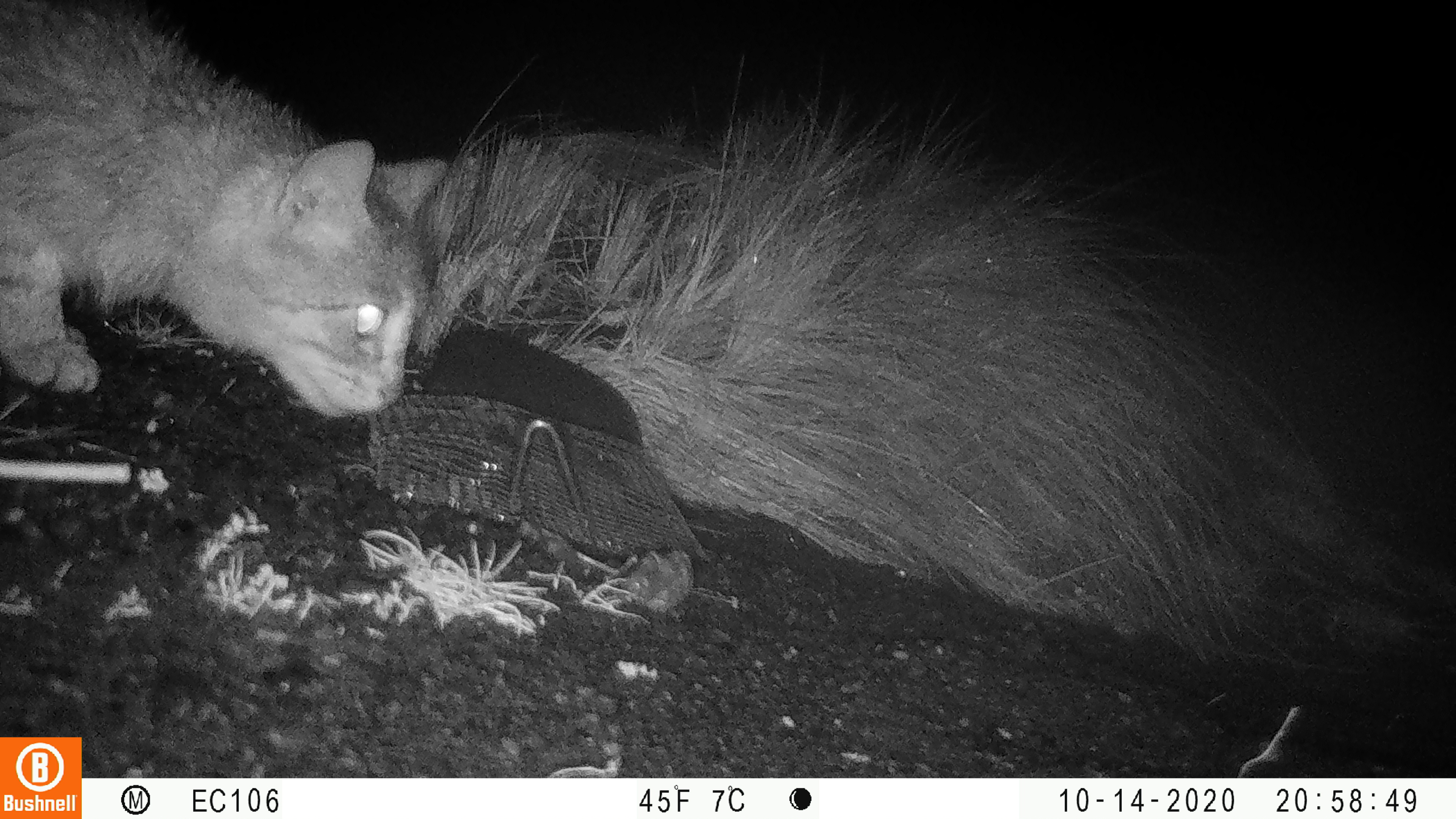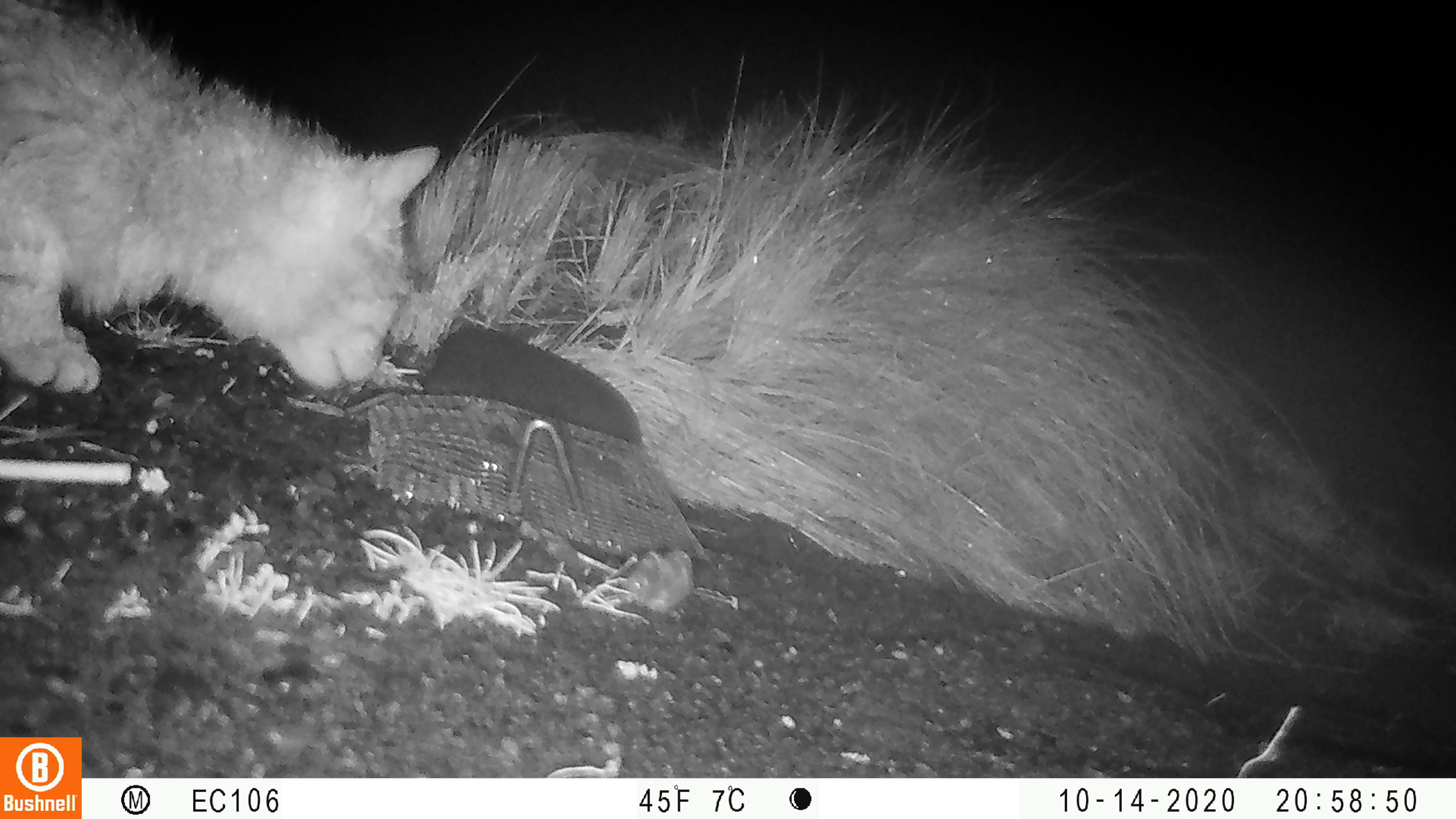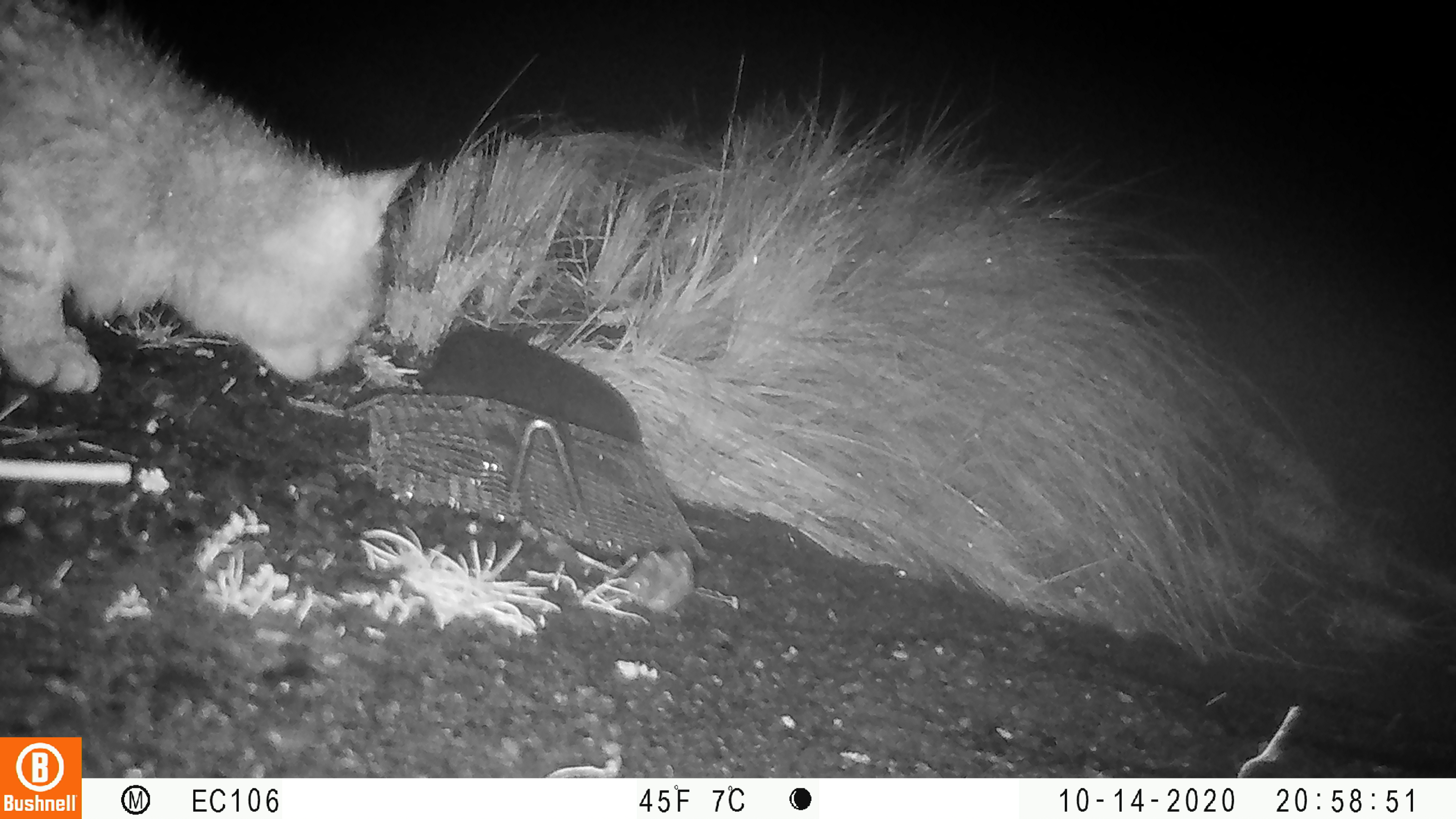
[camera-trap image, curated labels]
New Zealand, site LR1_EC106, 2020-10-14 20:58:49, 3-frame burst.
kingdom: Animalia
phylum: Chordata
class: Mammalia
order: Carnivora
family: Felidae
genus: Felis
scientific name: Felis catus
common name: domestic cat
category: cat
Cat (domestic cat) (Felis catus).